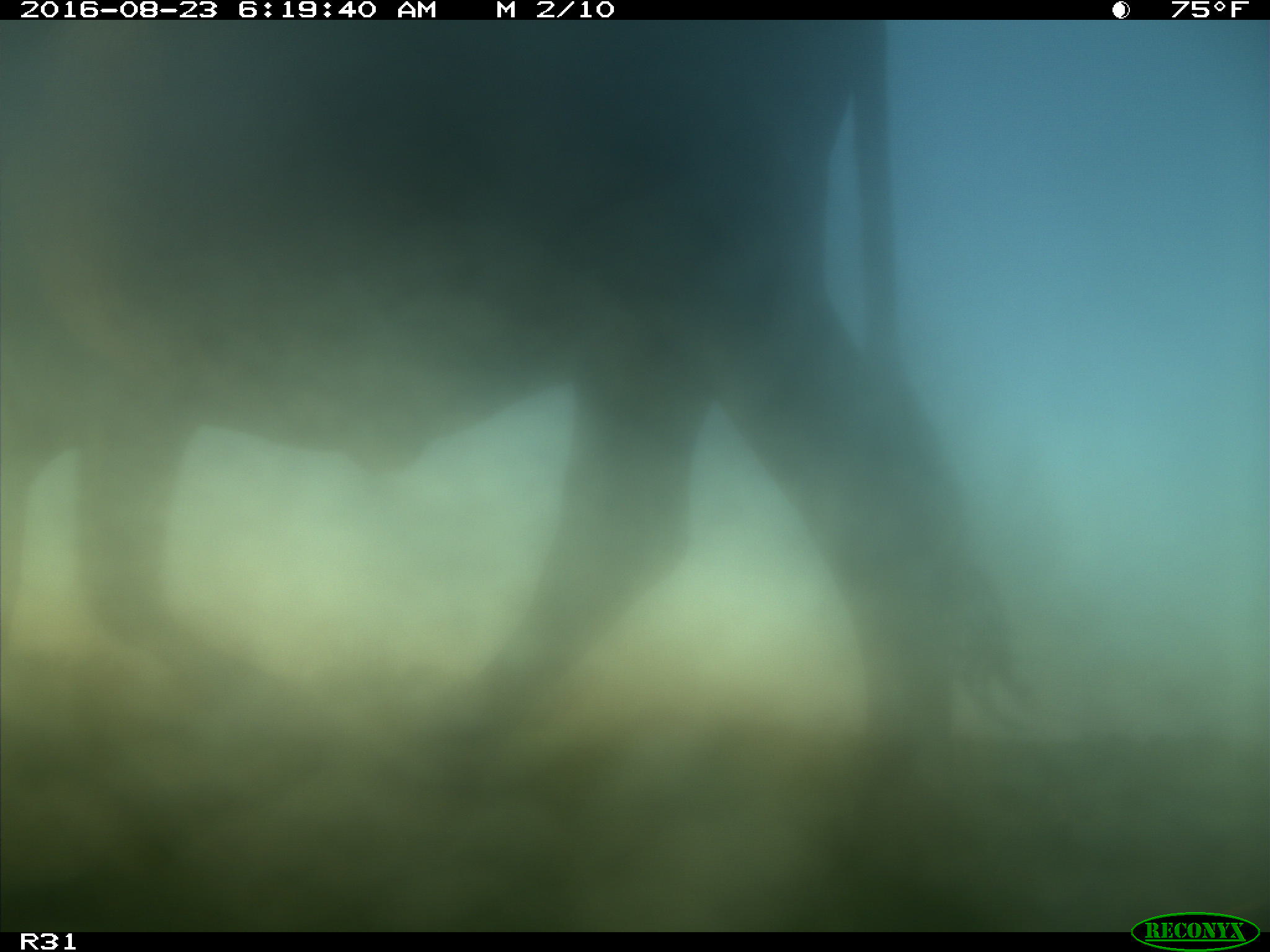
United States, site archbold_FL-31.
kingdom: Animalia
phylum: Chordata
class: Mammalia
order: Artiodactyla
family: Bovidae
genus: Bos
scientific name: Bos taurus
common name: domestic cow